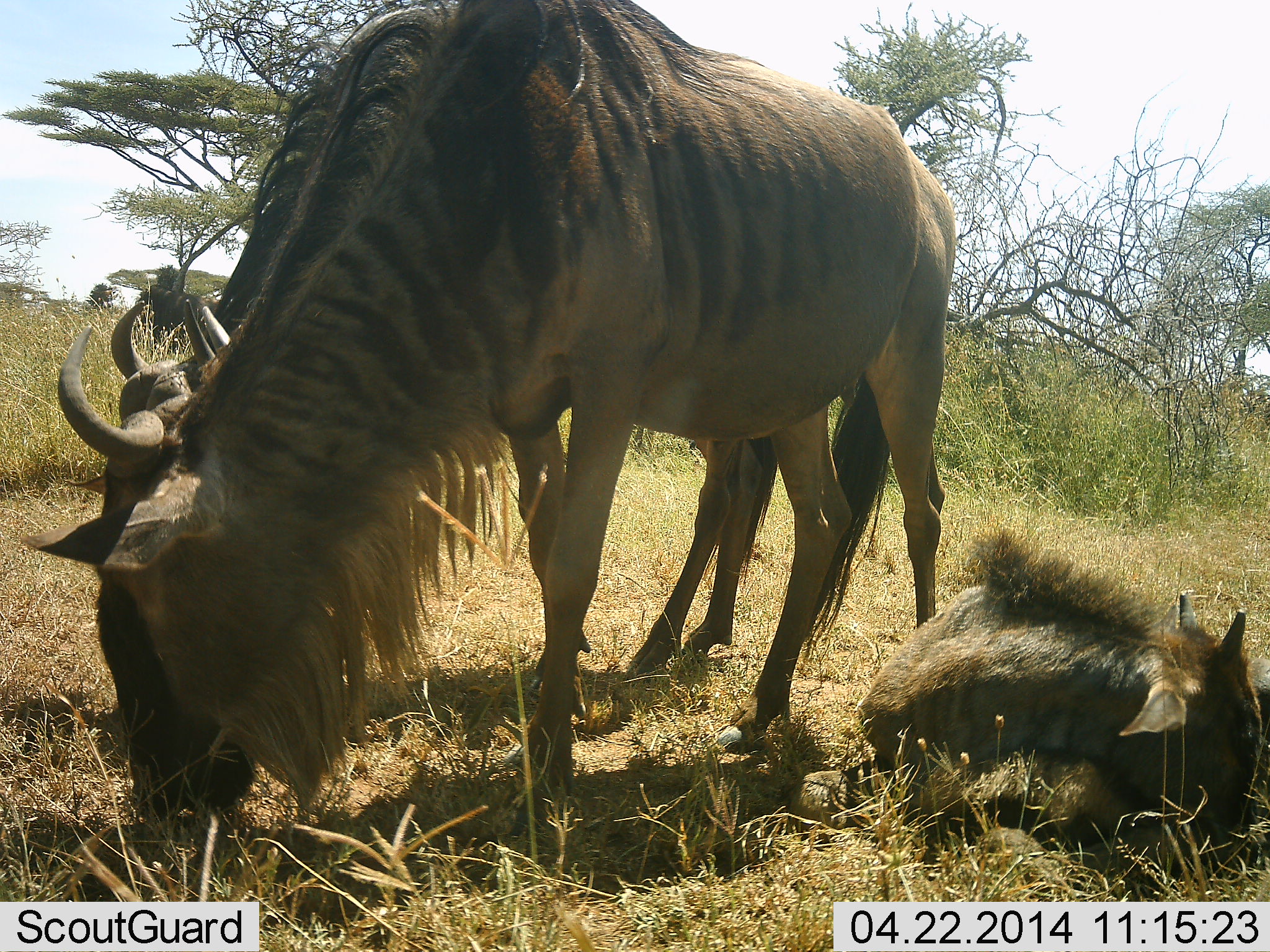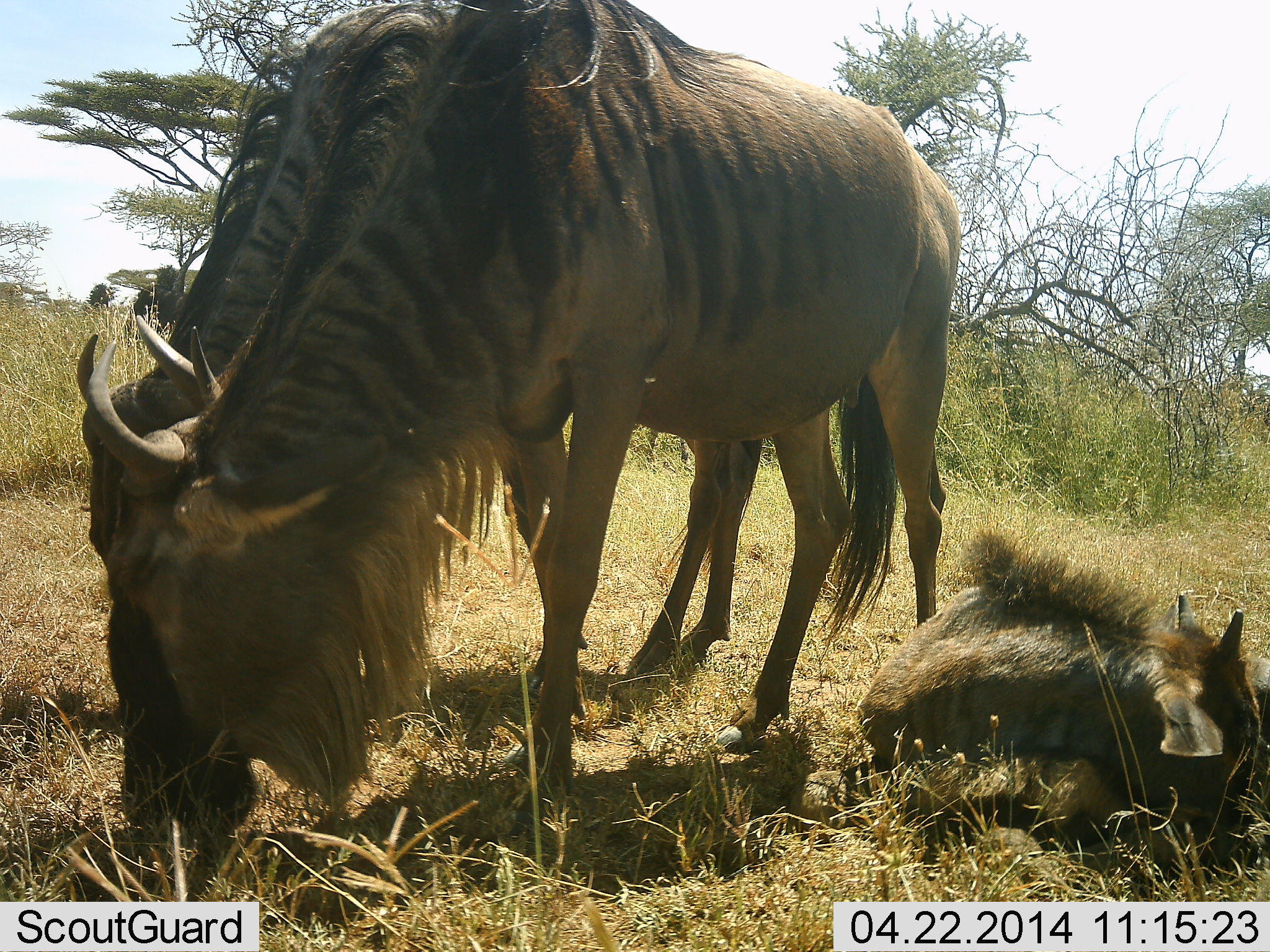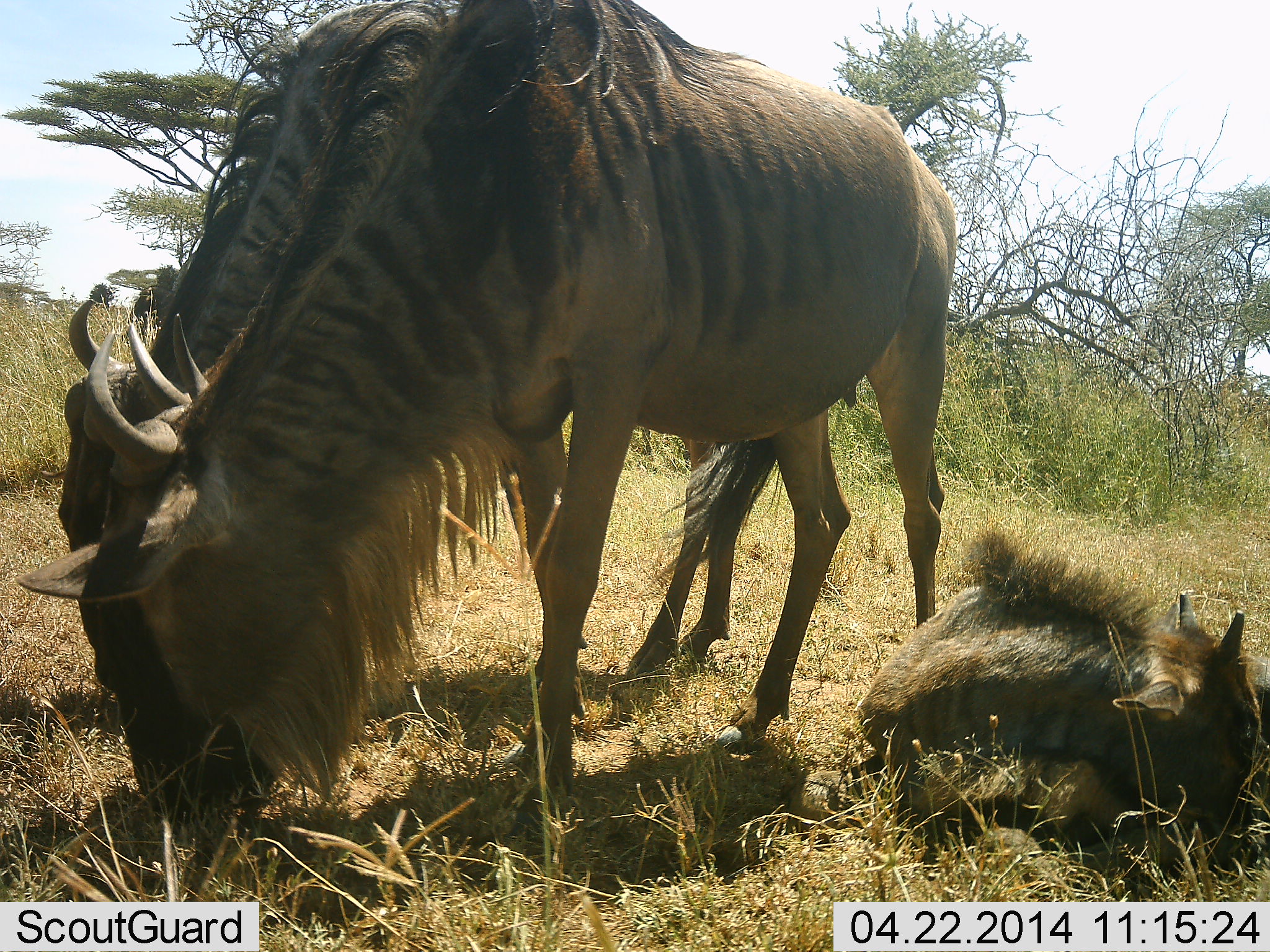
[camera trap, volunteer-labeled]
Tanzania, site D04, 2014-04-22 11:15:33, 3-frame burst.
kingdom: Animalia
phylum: Chordata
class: Mammalia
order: Artiodactyla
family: Bovidae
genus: Connochaetes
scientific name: Connochaetes taurinus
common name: blue wildebeest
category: wildebeest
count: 3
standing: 36%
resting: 91%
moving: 0%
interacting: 0%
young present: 64%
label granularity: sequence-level